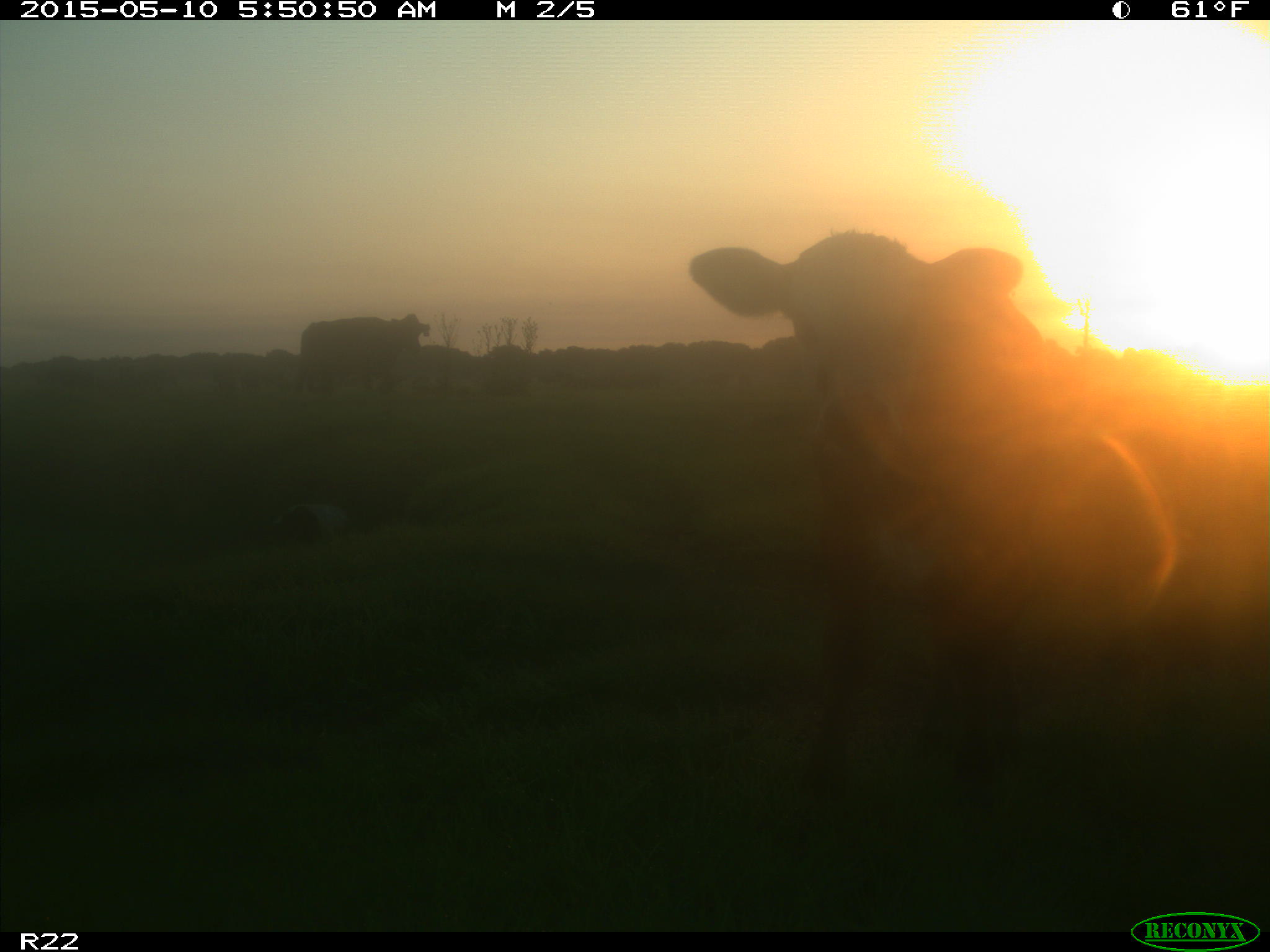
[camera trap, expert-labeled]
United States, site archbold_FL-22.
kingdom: Animalia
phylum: Chordata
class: Mammalia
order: Artiodactyla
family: Bovidae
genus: Bos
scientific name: Bos taurus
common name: domestic cow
Bos taurus (domestic cow).